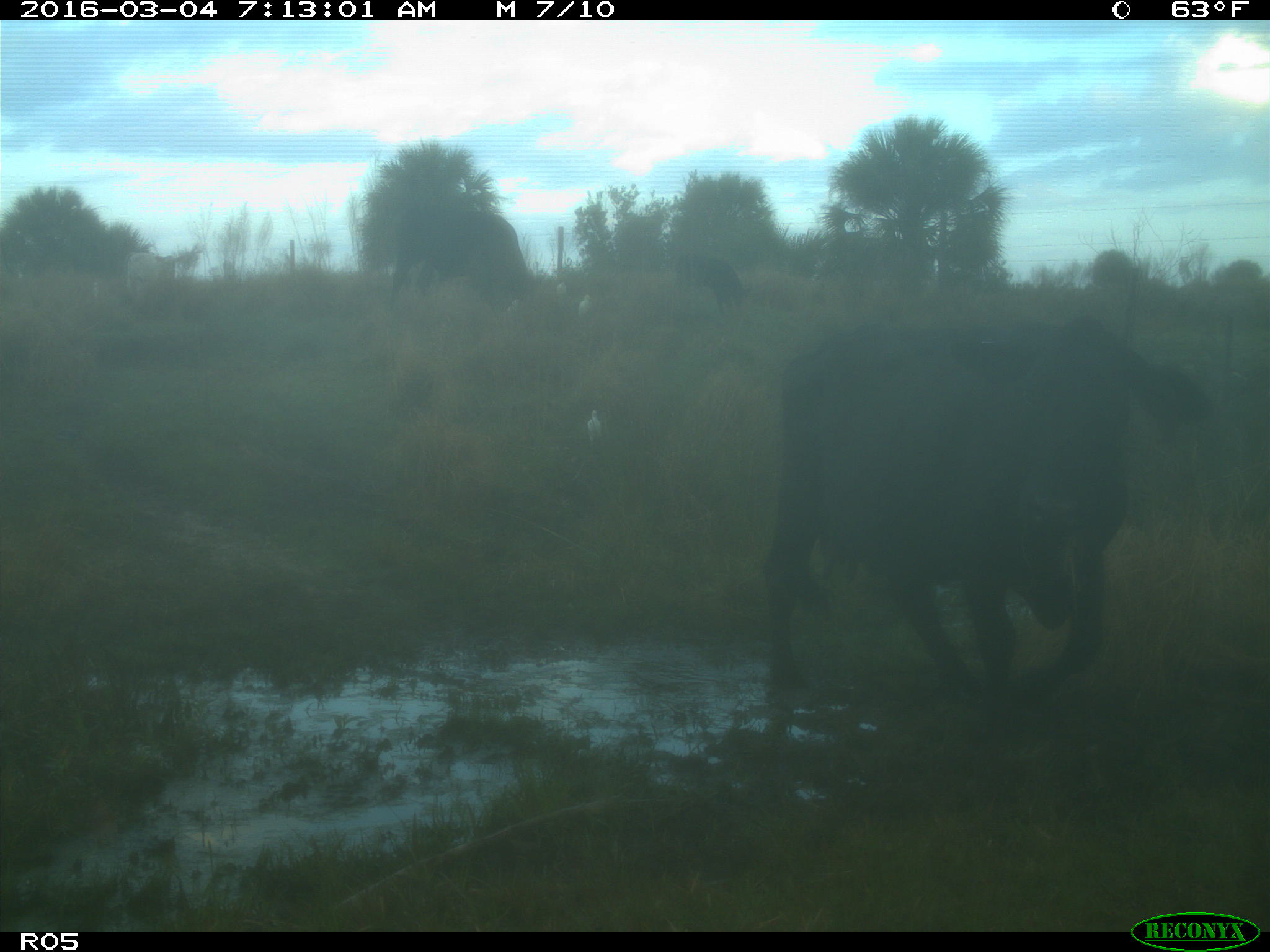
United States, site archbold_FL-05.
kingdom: Animalia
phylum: Chordata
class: Mammalia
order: Artiodactyla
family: Bovidae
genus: Bos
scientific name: Bos taurus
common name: domestic cow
Bos taurus (domestic cow).